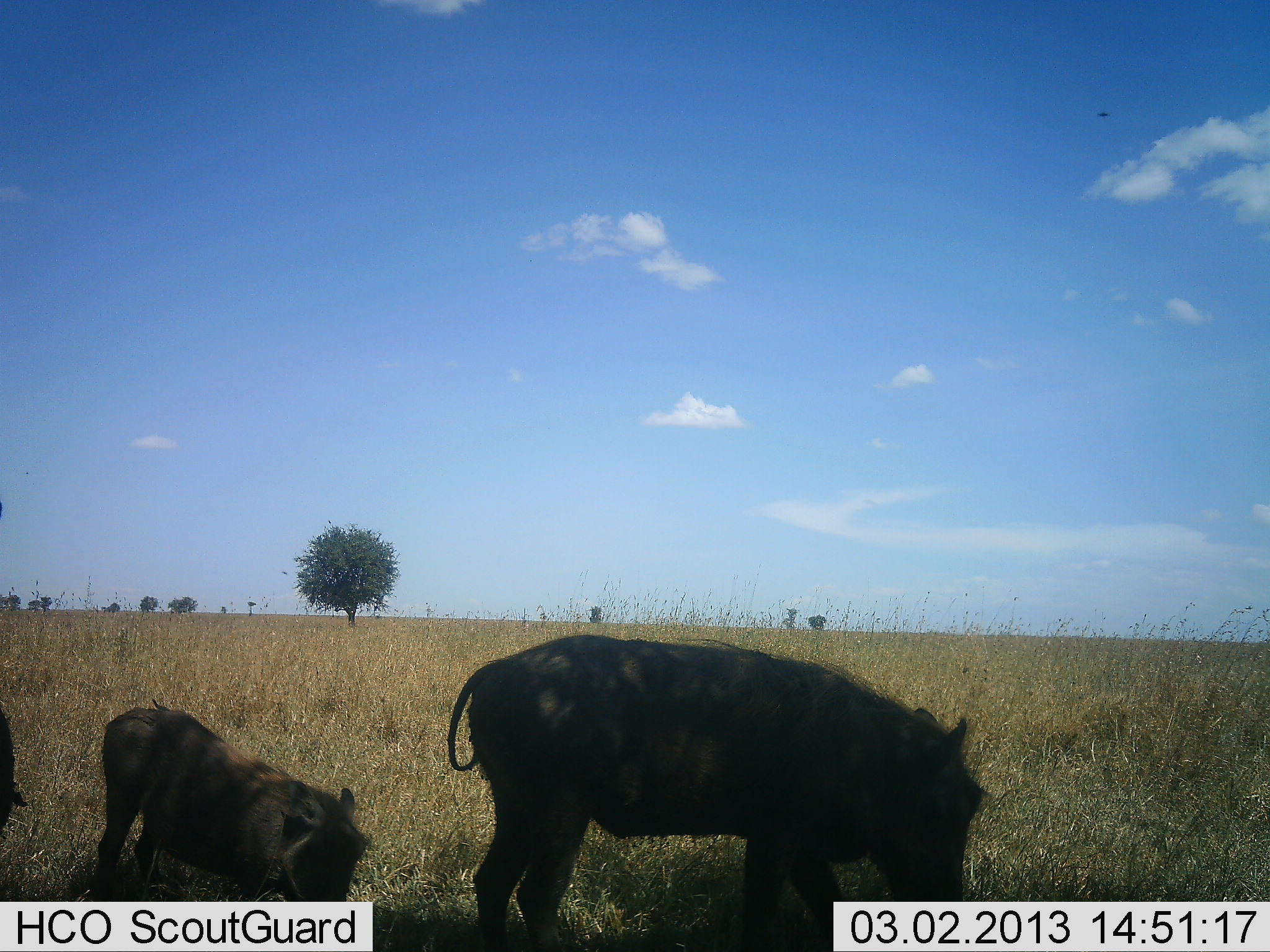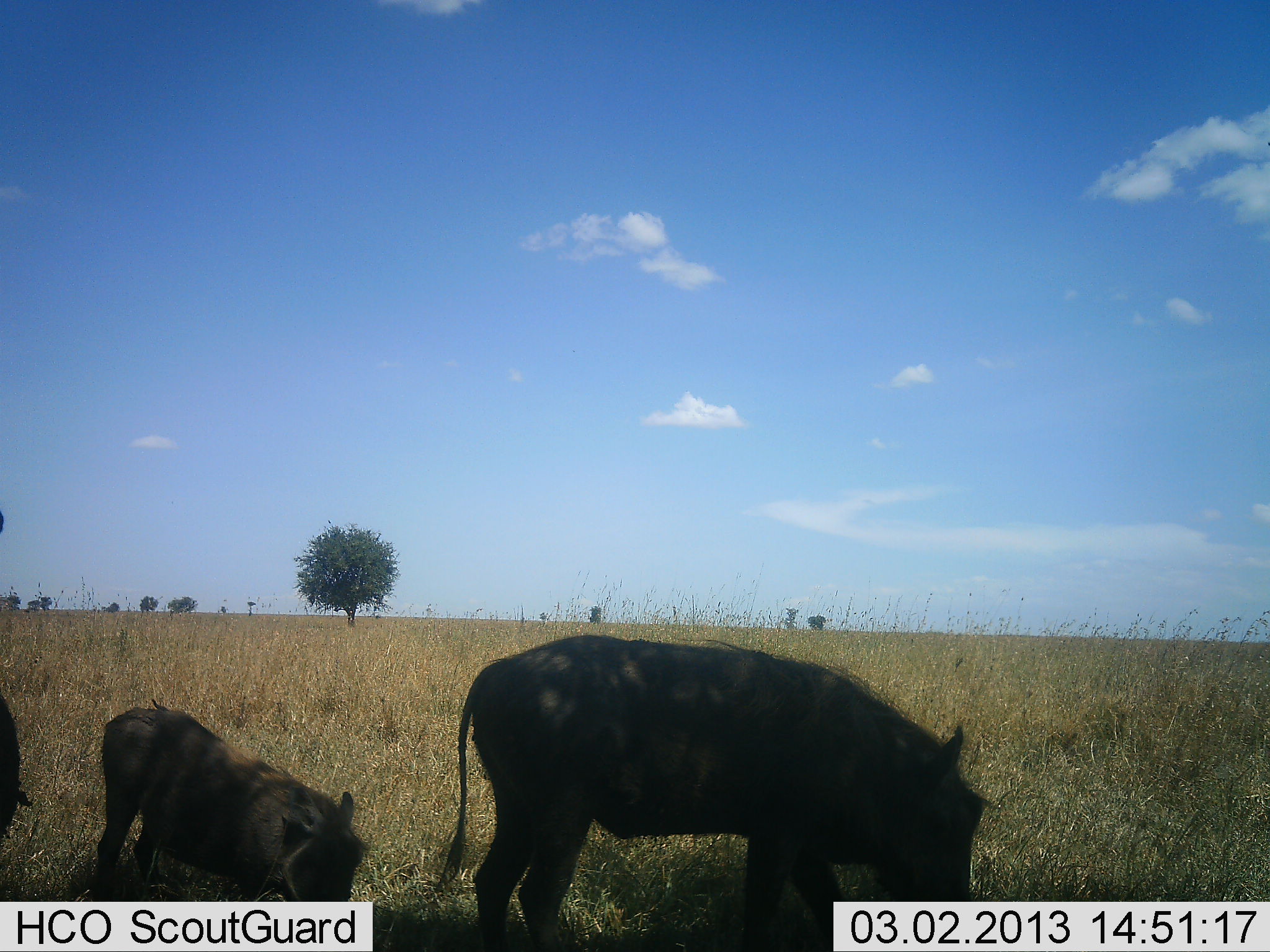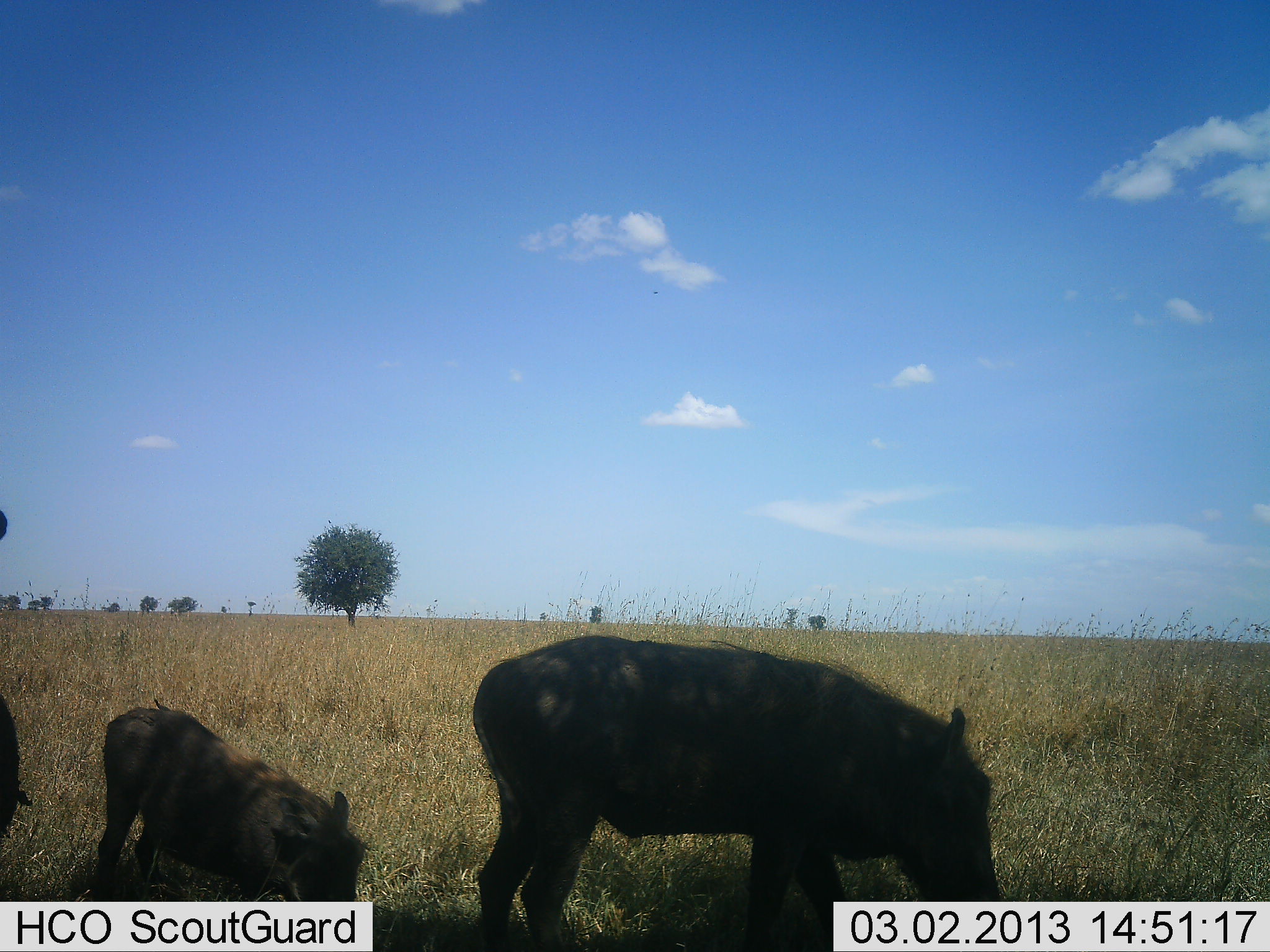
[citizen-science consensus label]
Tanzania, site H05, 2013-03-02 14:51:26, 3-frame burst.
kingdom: Animalia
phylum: Chordata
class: Mammalia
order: Artiodactyla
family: Suidae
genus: Phacochoerus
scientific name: Phacochoerus africanus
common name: warthog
Warthog (Phacochoerus africanus), count 3. Behavior (volunteer vote fractions): standing 22%, resting 4%, moving 4%, interacting 0%. Young present (vote fraction): 70%. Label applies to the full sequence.